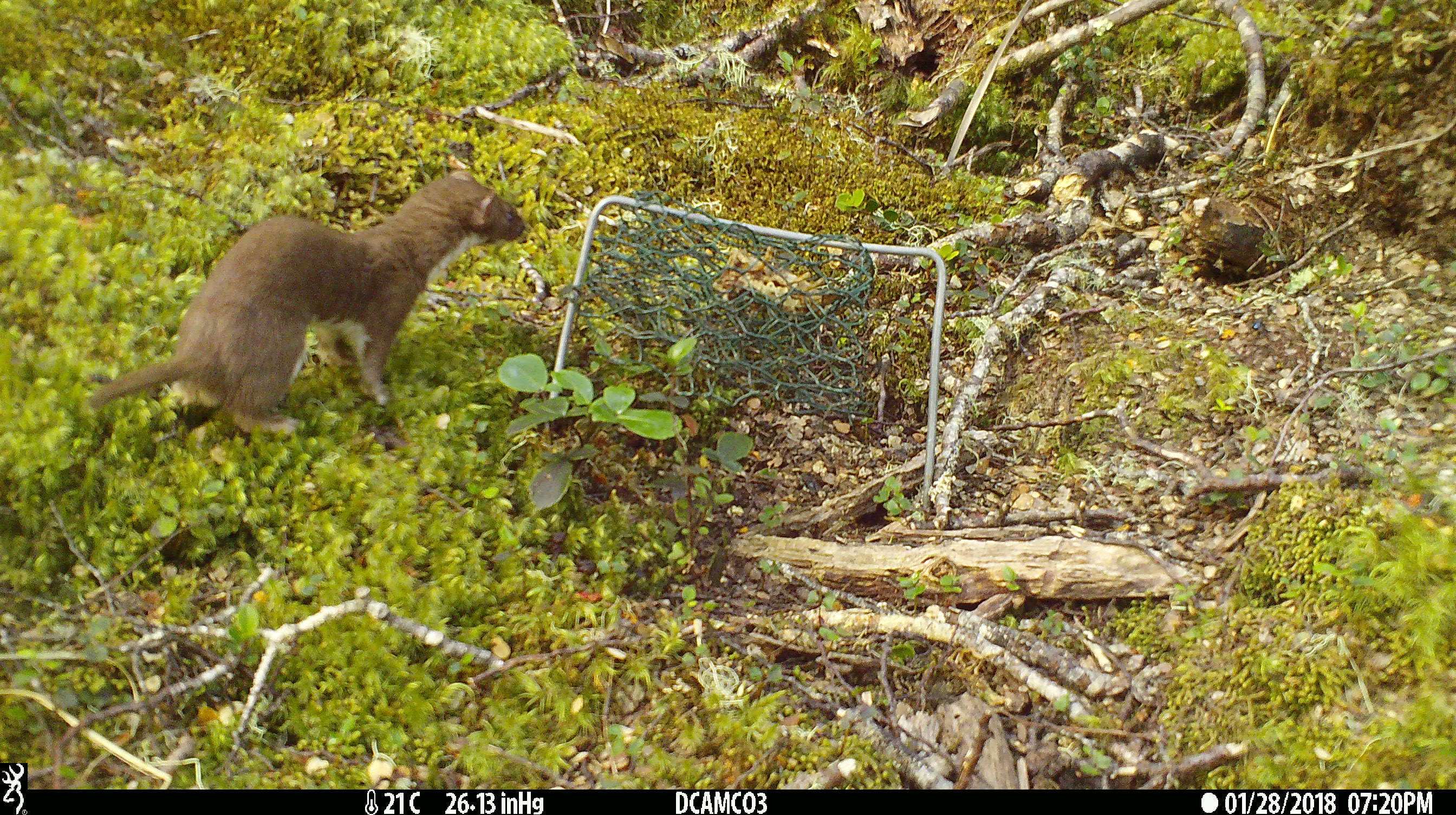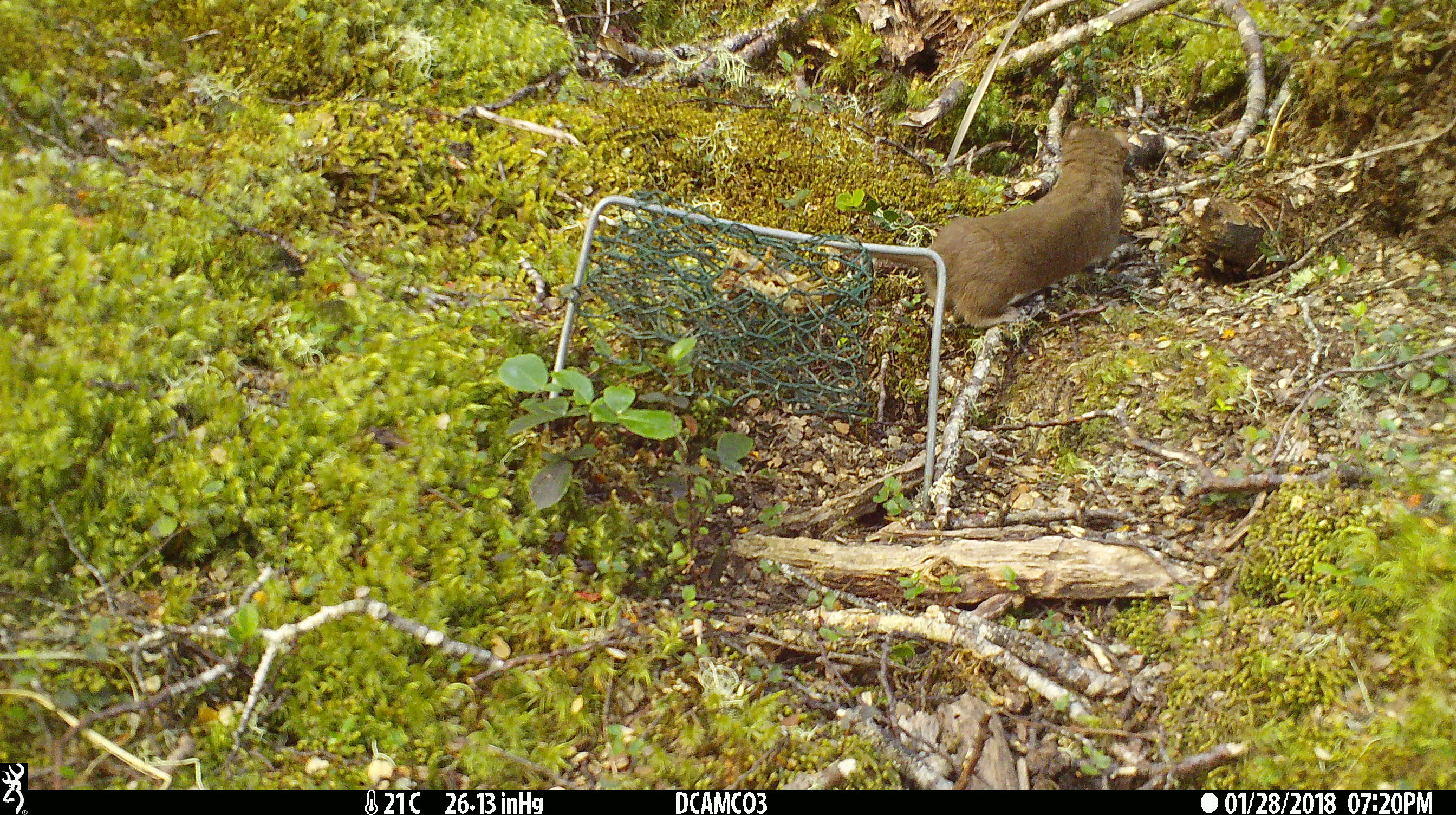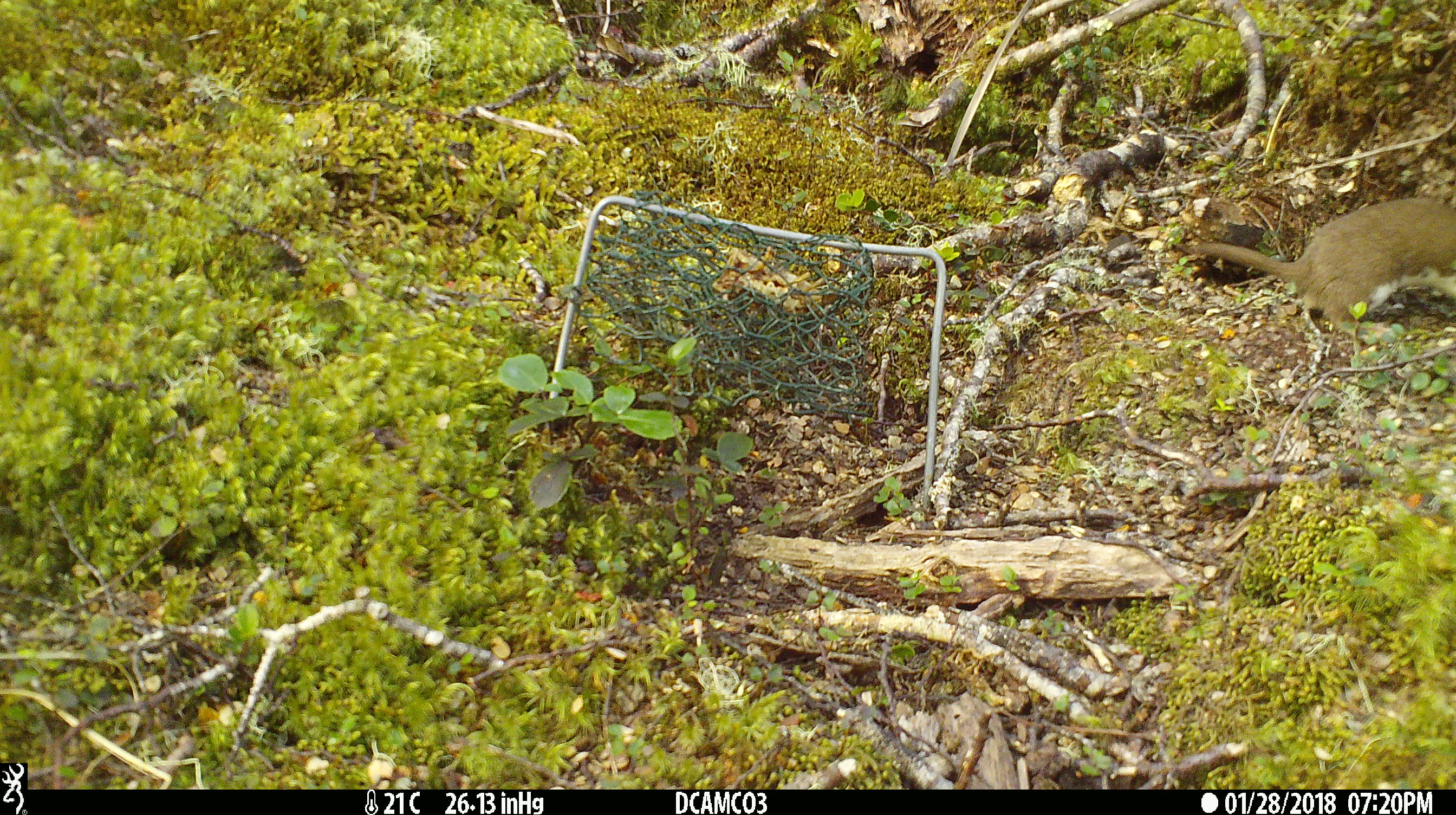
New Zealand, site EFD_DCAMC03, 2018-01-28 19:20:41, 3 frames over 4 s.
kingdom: Animalia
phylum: Chordata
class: Mammalia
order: Carnivora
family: Mustelidae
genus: Mustela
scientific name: Mustela nivalis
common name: least weasel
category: weasel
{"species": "weasel (least weasel) (Mustela nivalis)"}